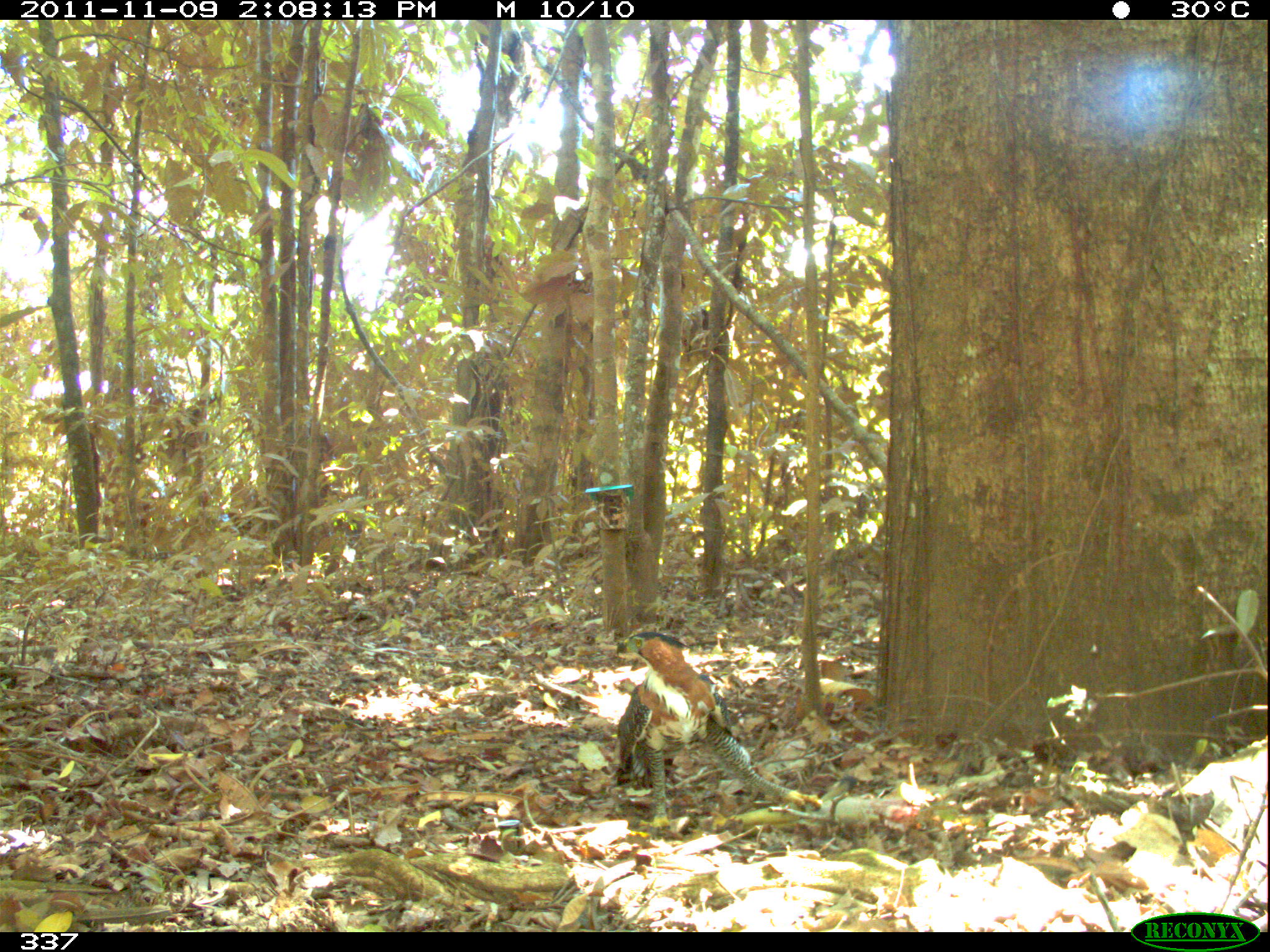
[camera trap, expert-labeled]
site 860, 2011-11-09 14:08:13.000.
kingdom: Animalia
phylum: Chordata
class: Aves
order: Accipitriformes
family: Accipitridae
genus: Spizaetus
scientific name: Spizaetus ornatus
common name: ornate hawk-eagle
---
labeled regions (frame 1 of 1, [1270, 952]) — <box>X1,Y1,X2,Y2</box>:
spizaetus ornatus: <box>610,629,818,845</box>